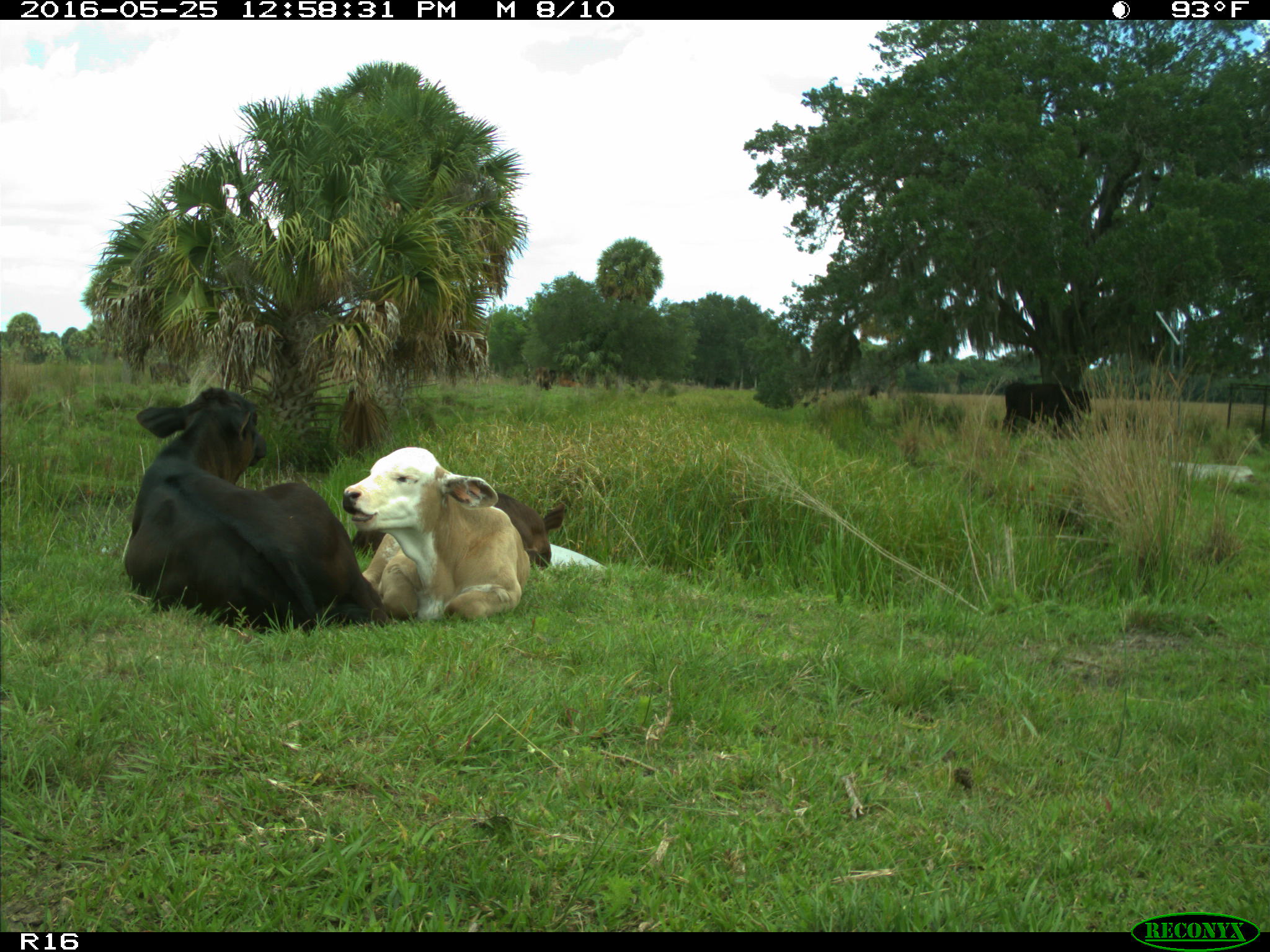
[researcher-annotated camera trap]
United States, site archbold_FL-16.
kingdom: Animalia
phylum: Chordata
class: Mammalia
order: Artiodactyla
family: Bovidae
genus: Bos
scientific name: Bos taurus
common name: domestic cow